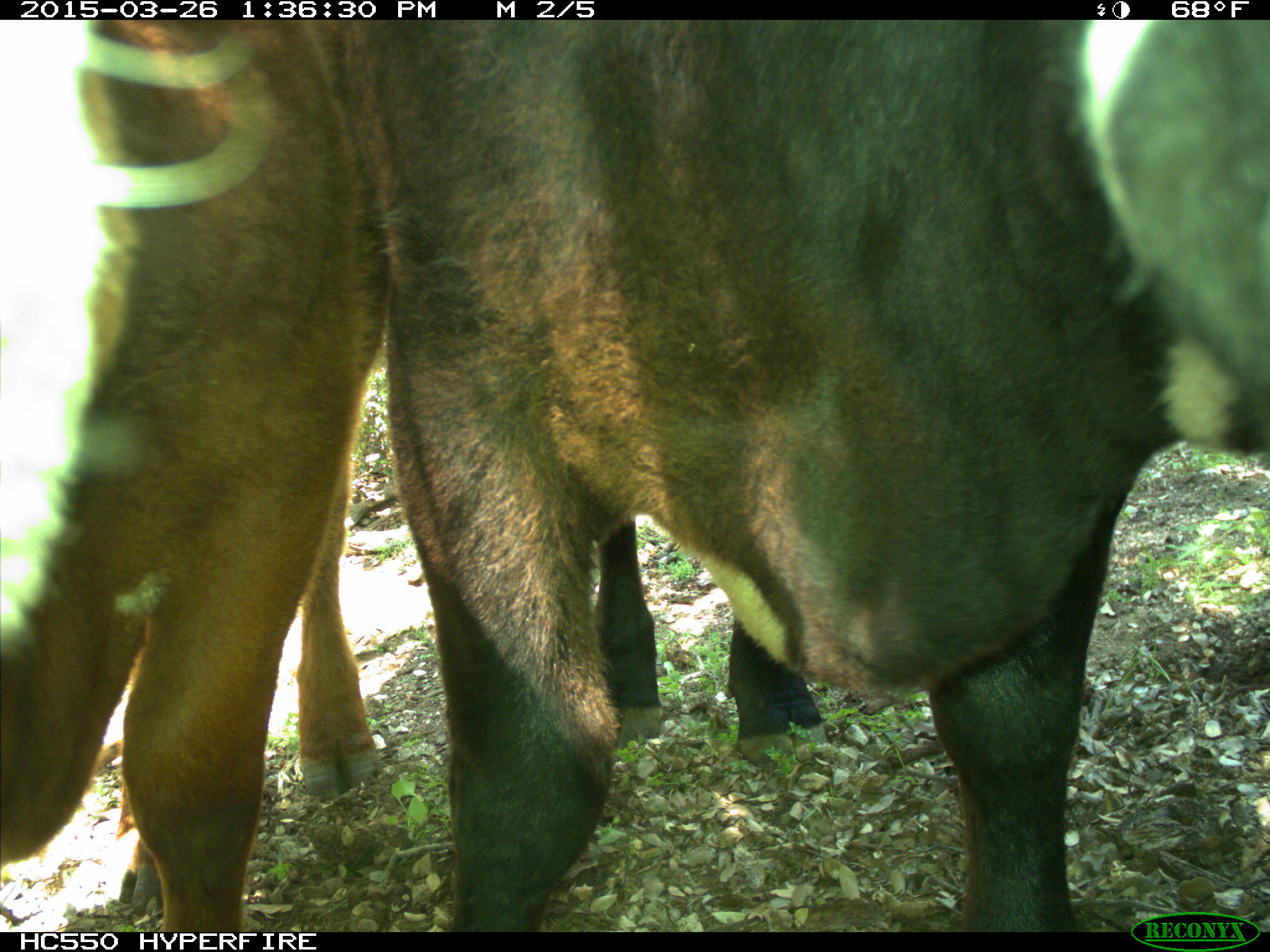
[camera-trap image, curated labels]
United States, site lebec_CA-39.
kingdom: Animalia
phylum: Chordata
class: Mammalia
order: Artiodactyla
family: Bovidae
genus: Bos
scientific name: Bos taurus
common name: domestic cow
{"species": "Bos taurus (domestic cow)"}